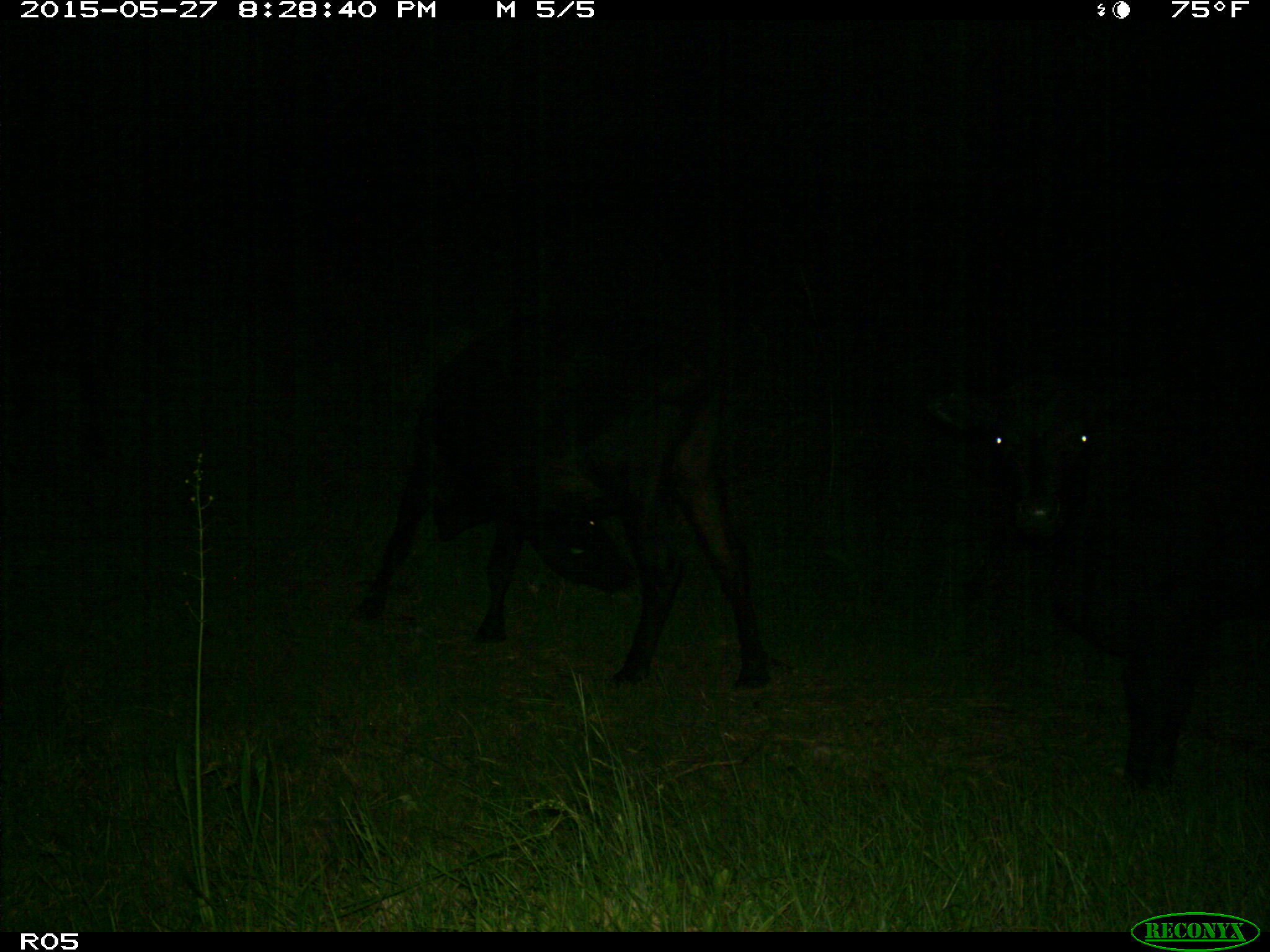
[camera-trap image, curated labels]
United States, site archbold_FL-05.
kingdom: Animalia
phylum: Chordata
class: Mammalia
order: Artiodactyla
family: Bovidae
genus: Bos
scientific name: Bos taurus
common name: domestic cow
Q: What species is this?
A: Bos taurus (domestic cow).